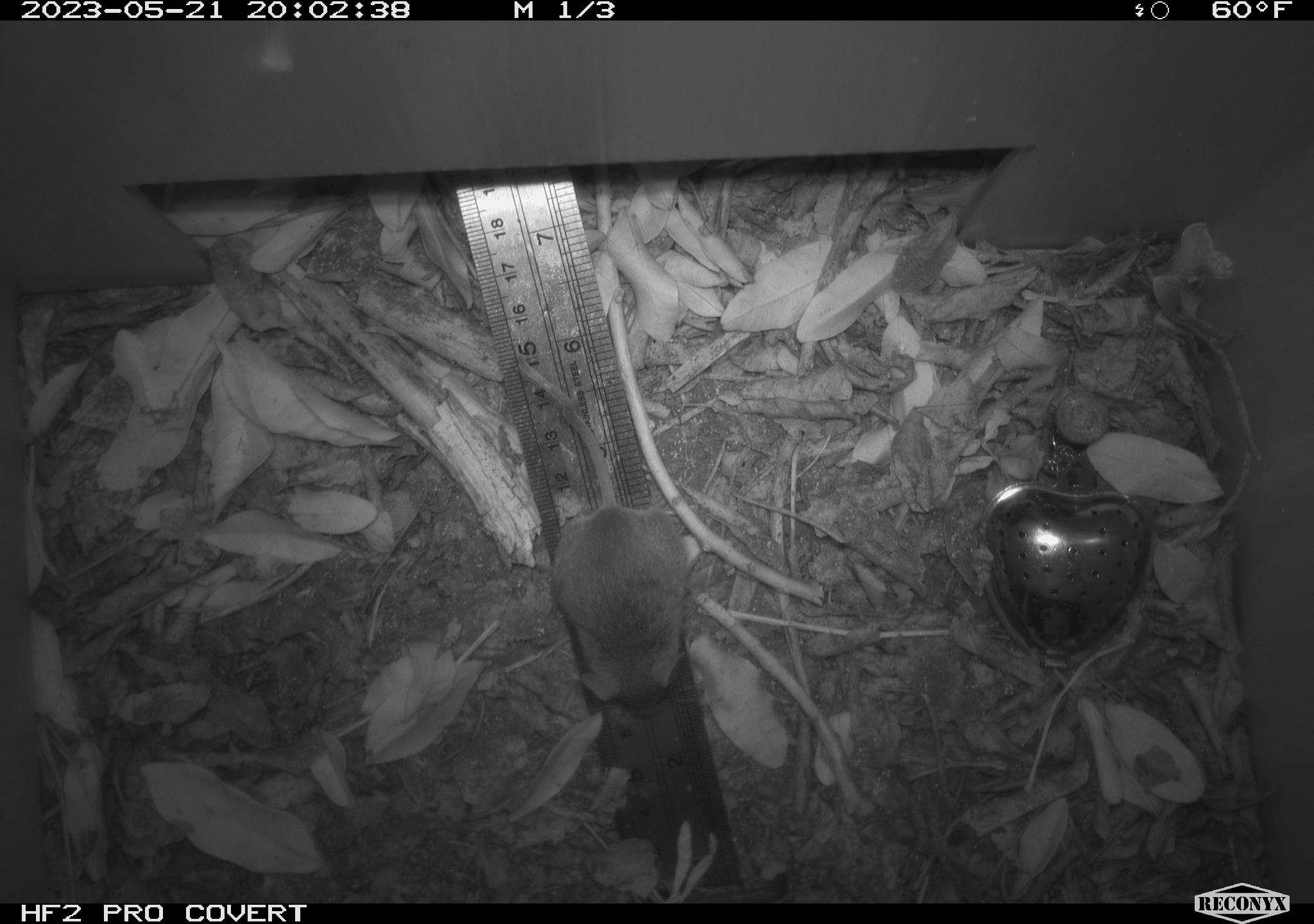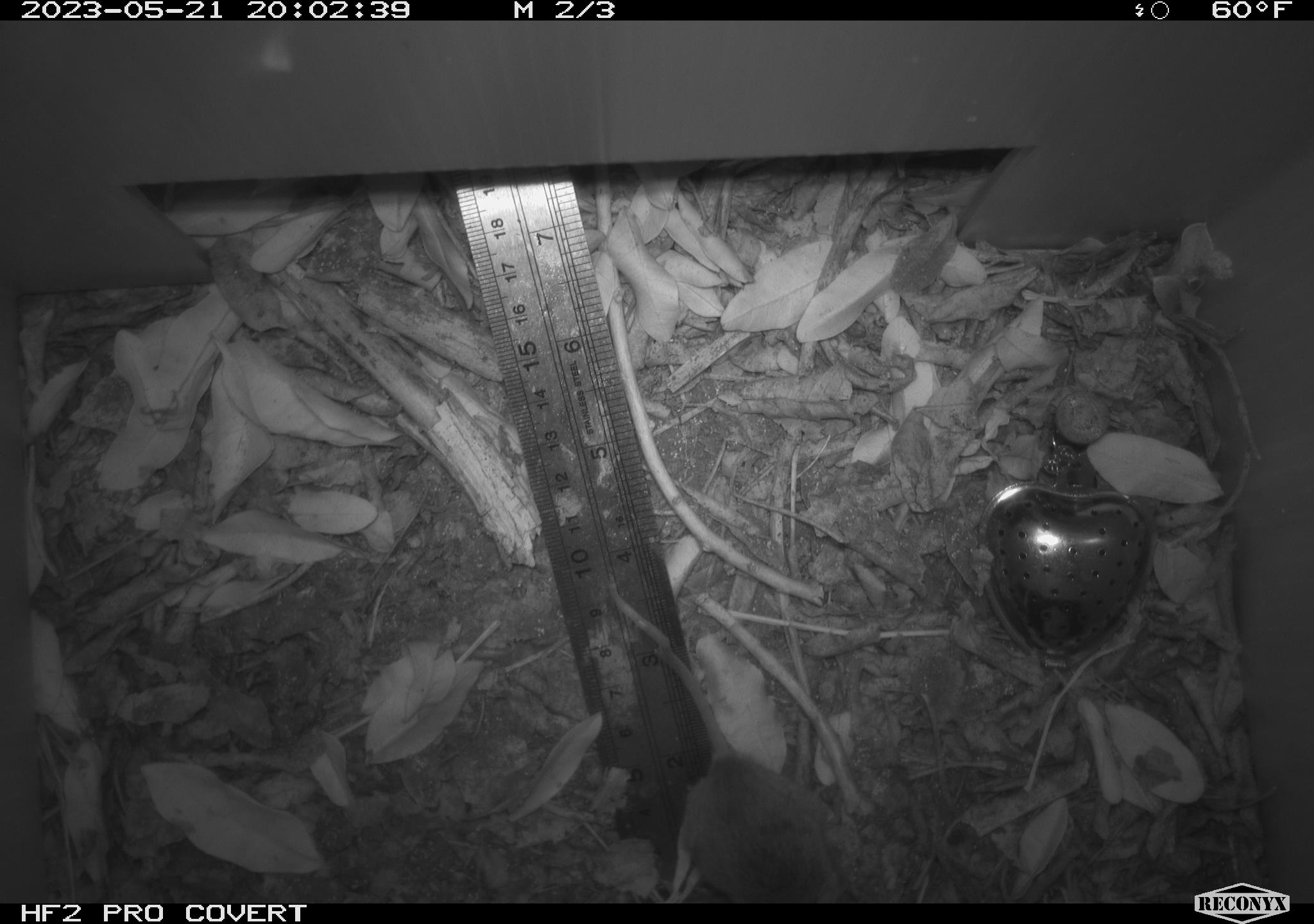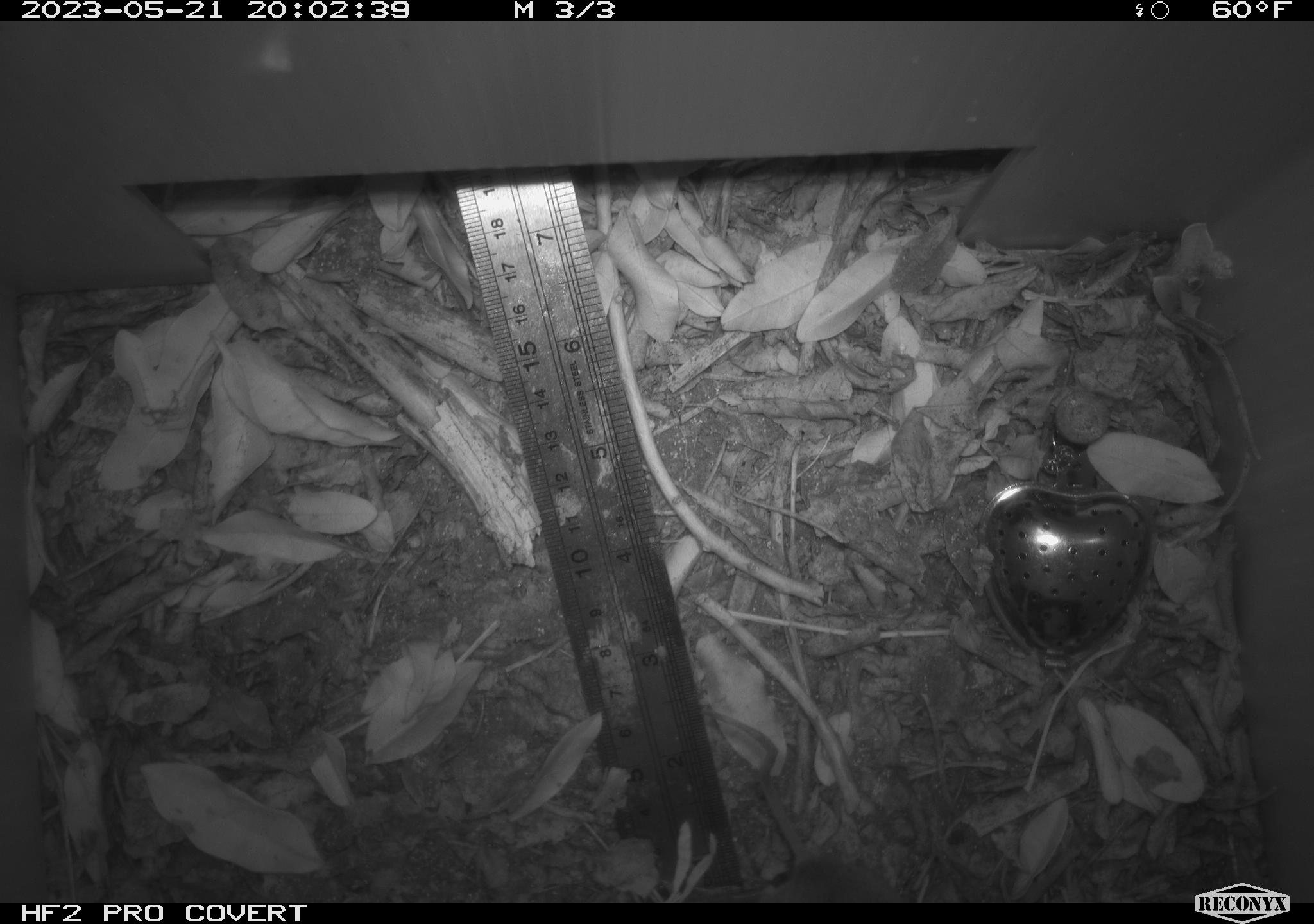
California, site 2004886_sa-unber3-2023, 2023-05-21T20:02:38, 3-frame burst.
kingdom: Animalia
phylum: Chordata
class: Mammalia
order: Rodentia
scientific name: Rodentia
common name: mouse species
Mouse species (Rodentia).